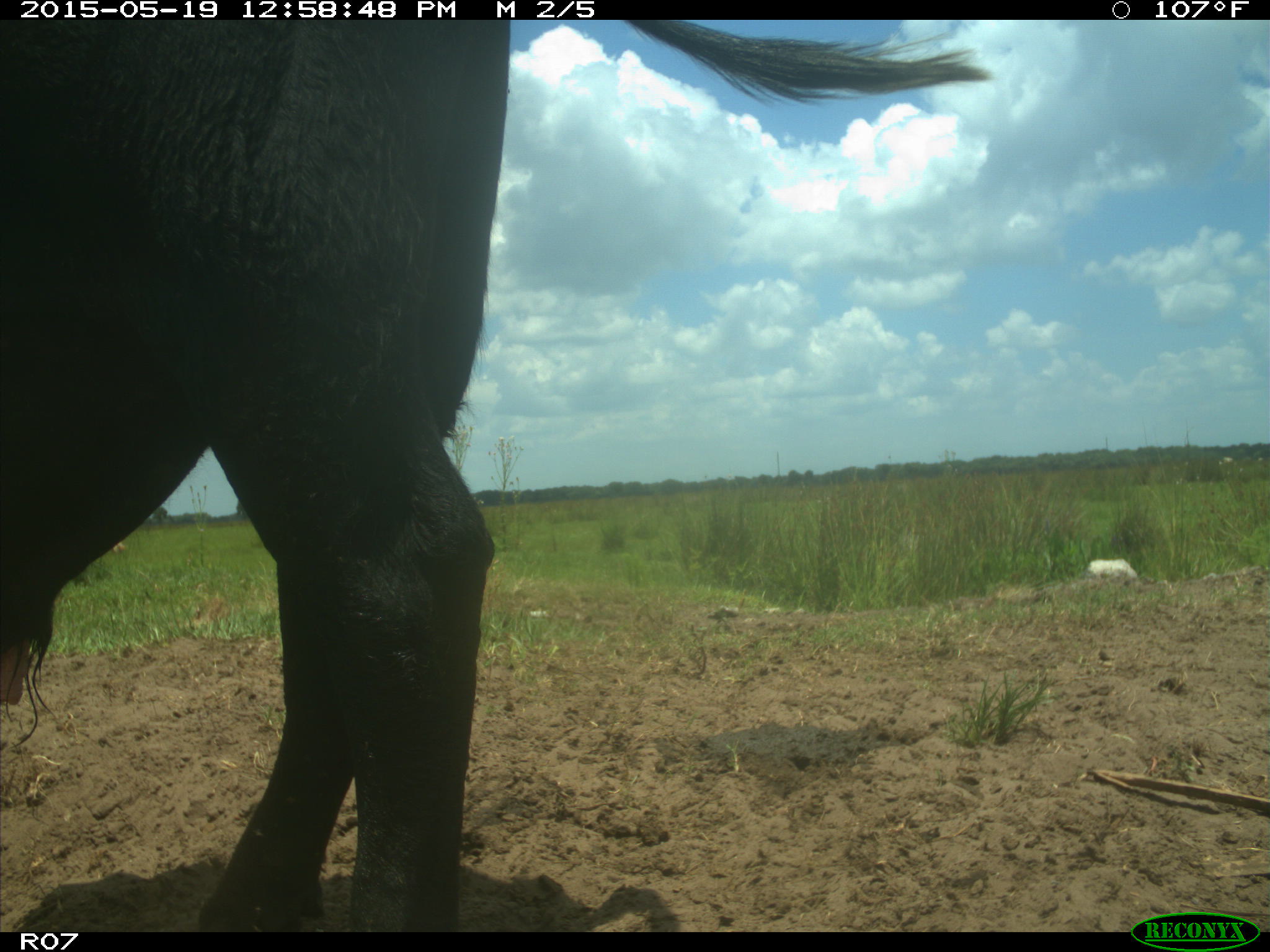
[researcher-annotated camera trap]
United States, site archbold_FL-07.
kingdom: Animalia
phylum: Chordata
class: Mammalia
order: Artiodactyla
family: Bovidae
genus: Bos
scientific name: Bos taurus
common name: domestic cow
Bos taurus (domestic cow).